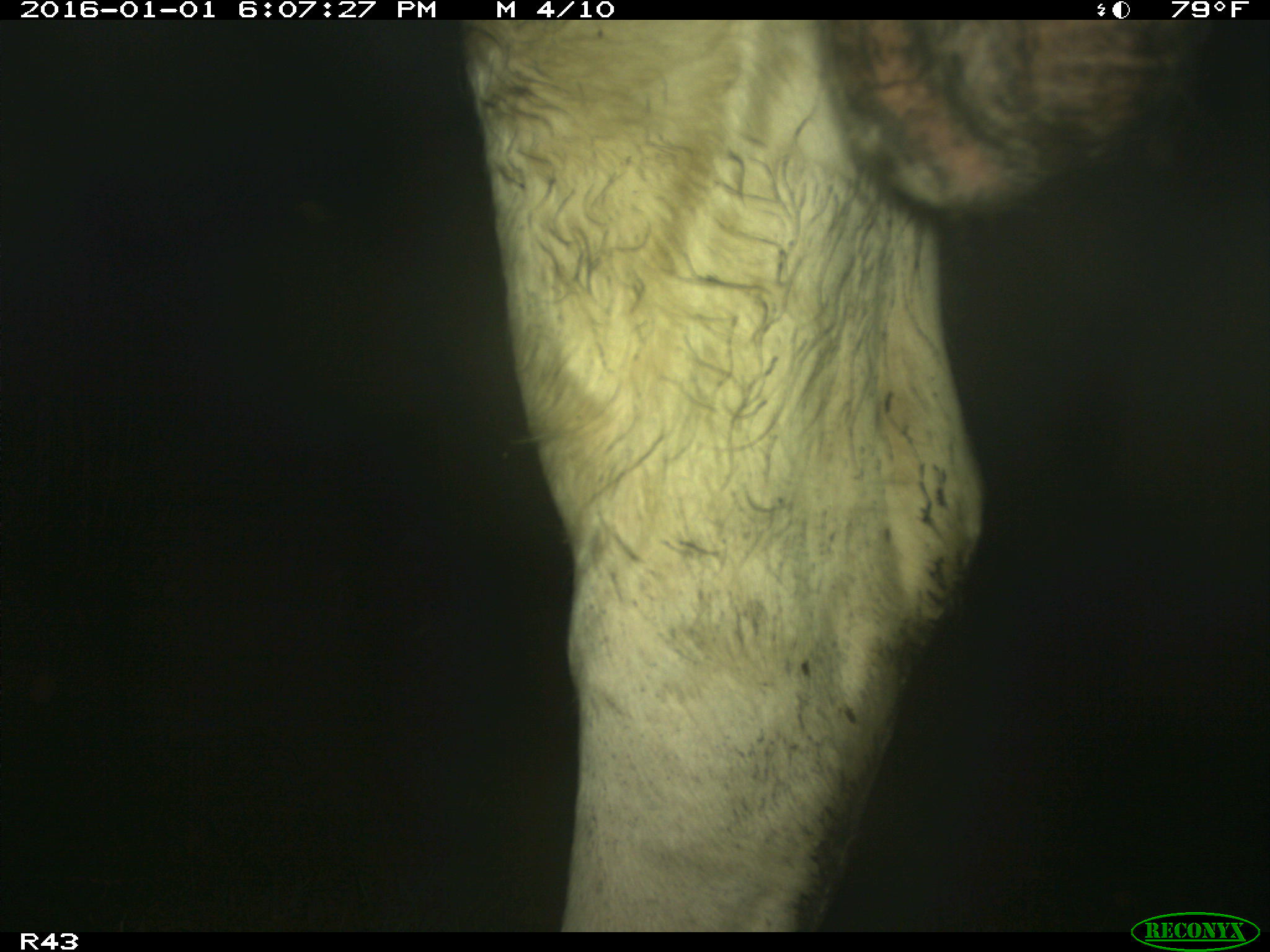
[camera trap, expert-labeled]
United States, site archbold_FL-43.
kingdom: Animalia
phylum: Chordata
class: Mammalia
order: Artiodactyla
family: Bovidae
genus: Bos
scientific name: Bos taurus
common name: domestic cow